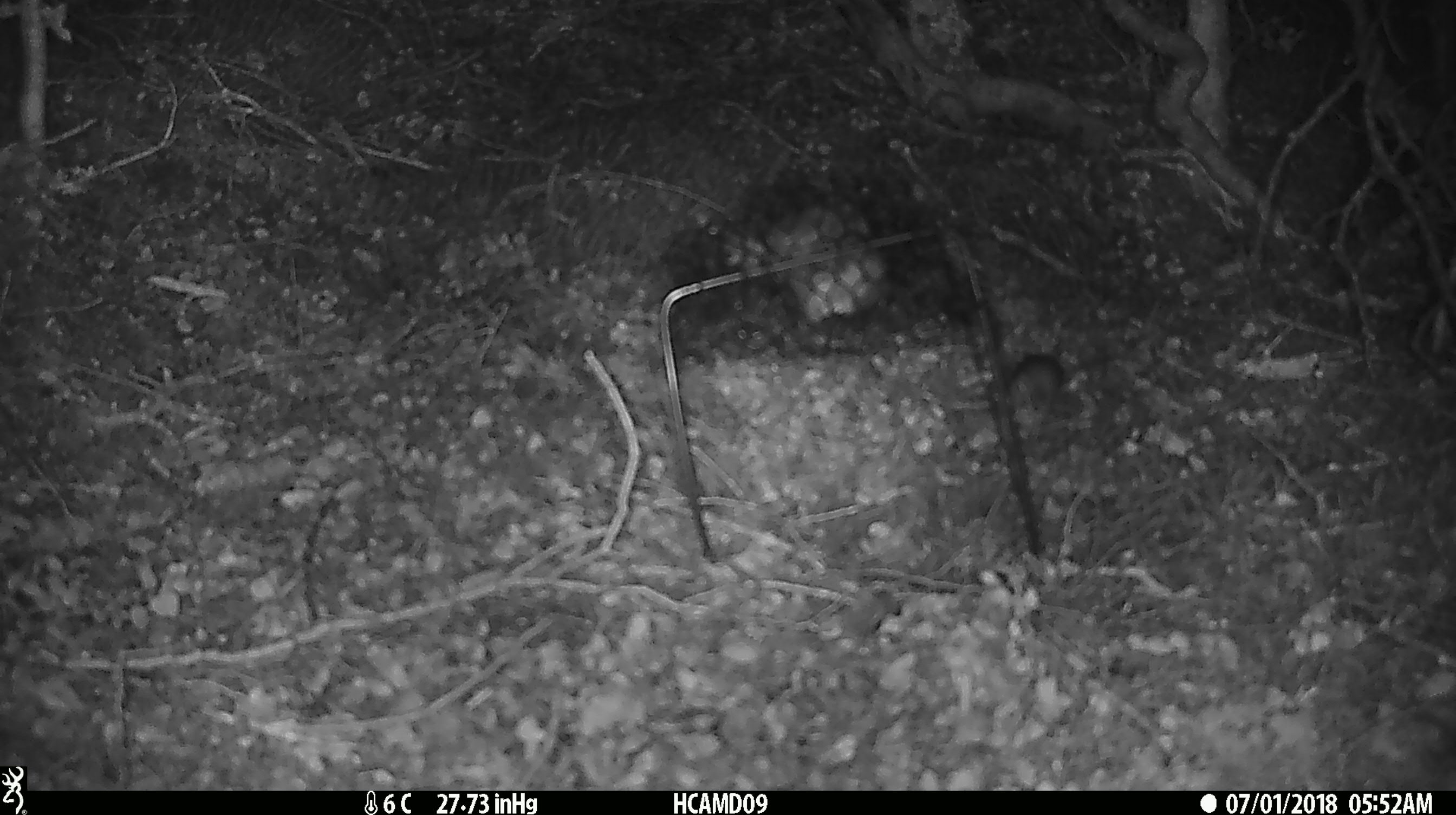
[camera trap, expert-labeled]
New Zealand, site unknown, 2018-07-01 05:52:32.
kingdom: Animalia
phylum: Chordata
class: Mammalia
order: Rodentia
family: Muridae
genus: Mus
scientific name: Mus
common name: mouse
Mouse (Mus).